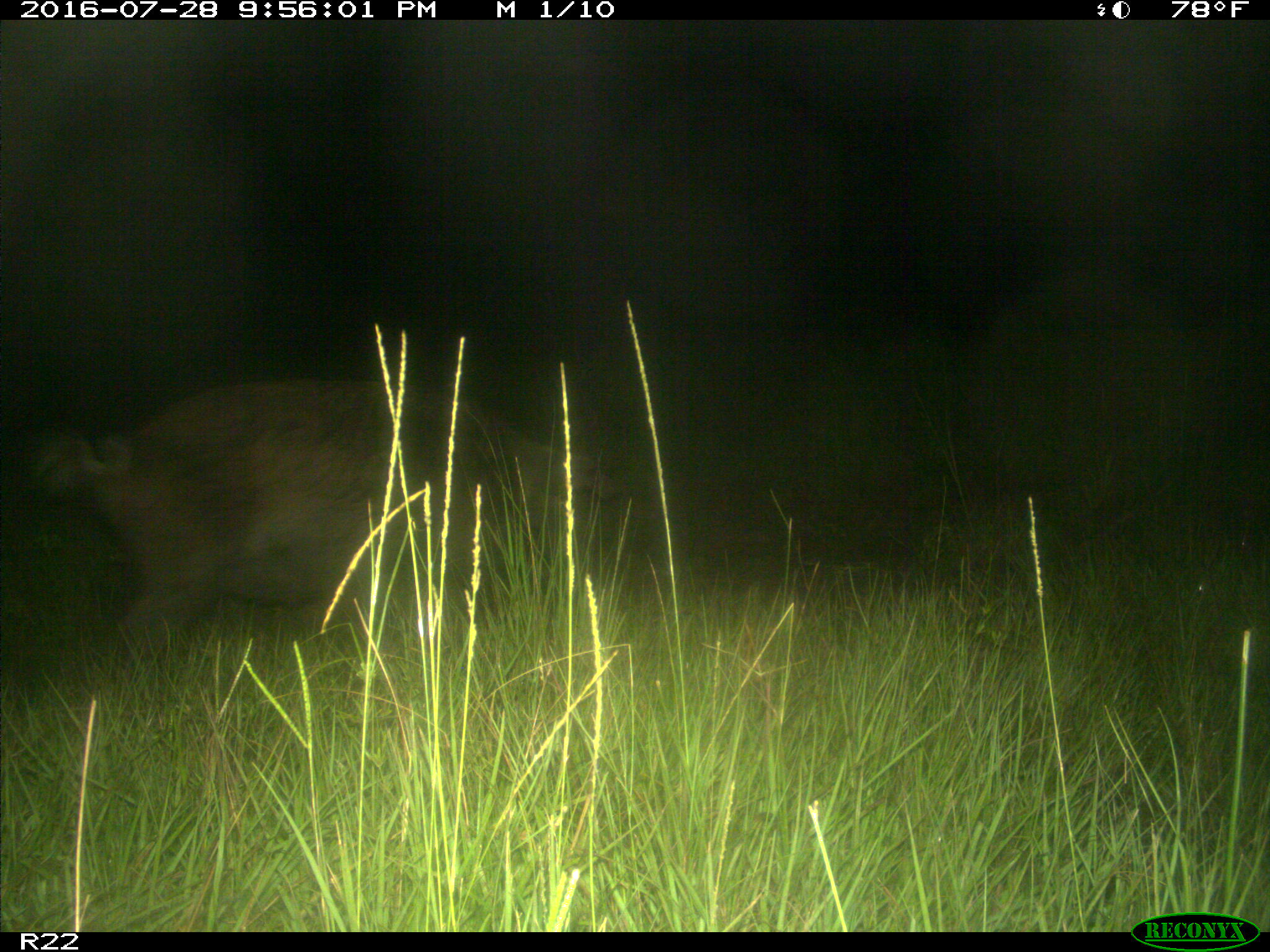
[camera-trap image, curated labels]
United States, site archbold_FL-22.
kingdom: Animalia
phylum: Chordata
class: Mammalia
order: Artiodactyla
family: Suidae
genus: Sus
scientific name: Sus scrofa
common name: wild boar